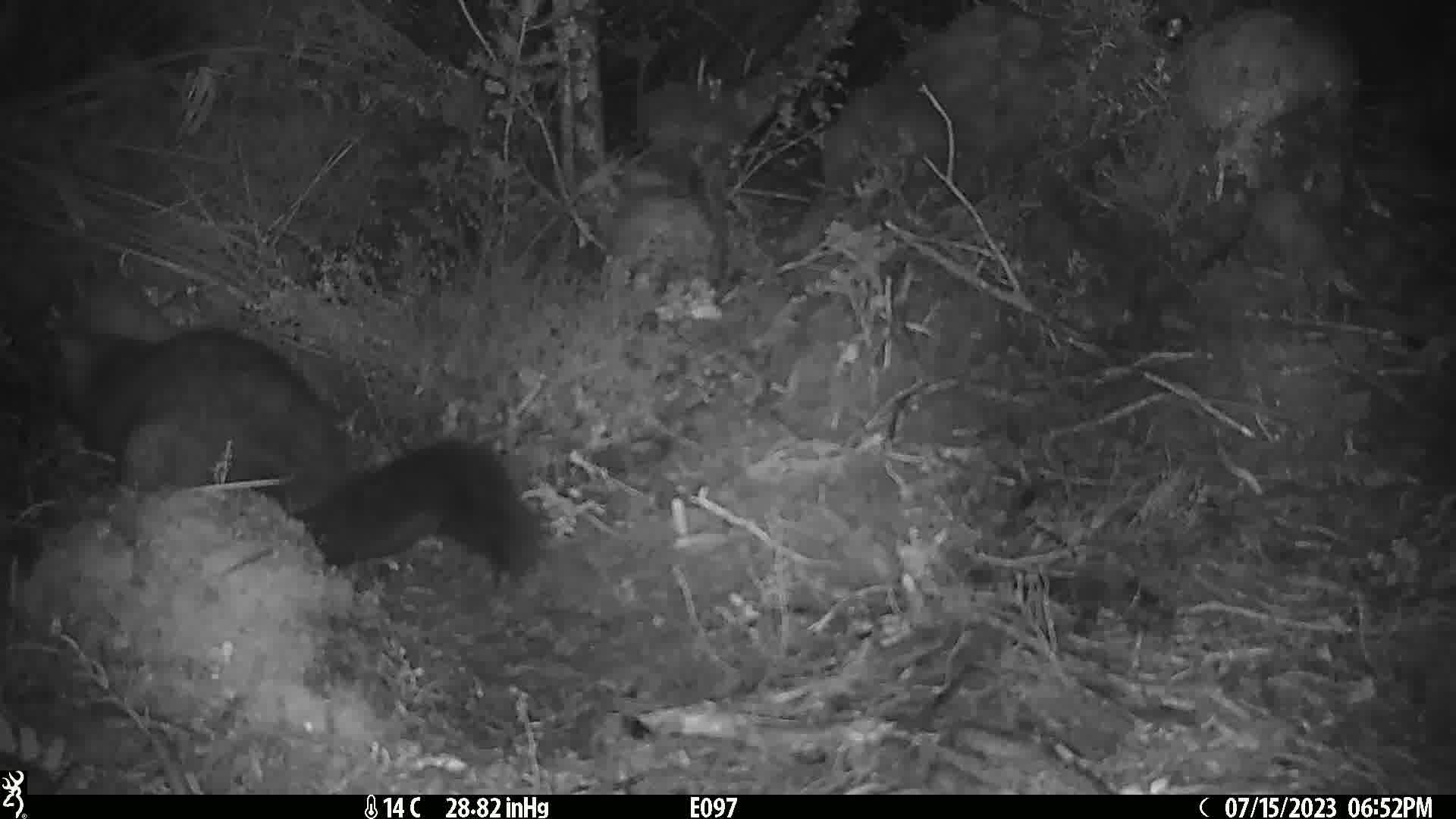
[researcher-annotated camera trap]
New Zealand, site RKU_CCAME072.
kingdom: Animalia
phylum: Chordata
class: Mammalia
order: Diprotodontia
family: Phalangeridae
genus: Trichosurus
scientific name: Trichosurus vulpecula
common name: common brushtail possum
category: possum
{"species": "possum (common brushtail possum) (Trichosurus vulpecula)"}